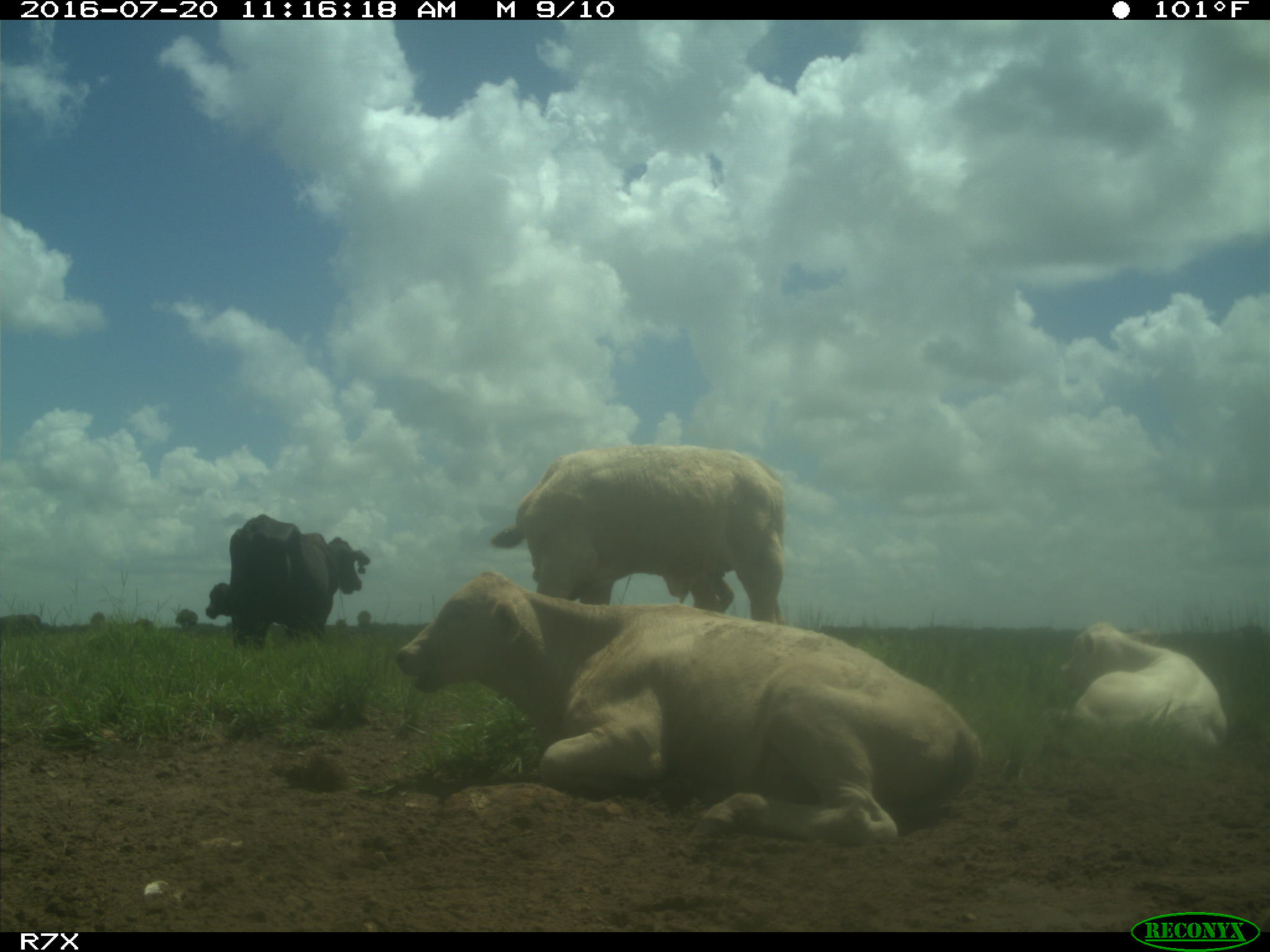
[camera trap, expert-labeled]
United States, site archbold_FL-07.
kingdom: Animalia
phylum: Chordata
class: Mammalia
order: Artiodactyla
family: Bovidae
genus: Bos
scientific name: Bos taurus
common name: domestic cow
Bos taurus (domestic cow).